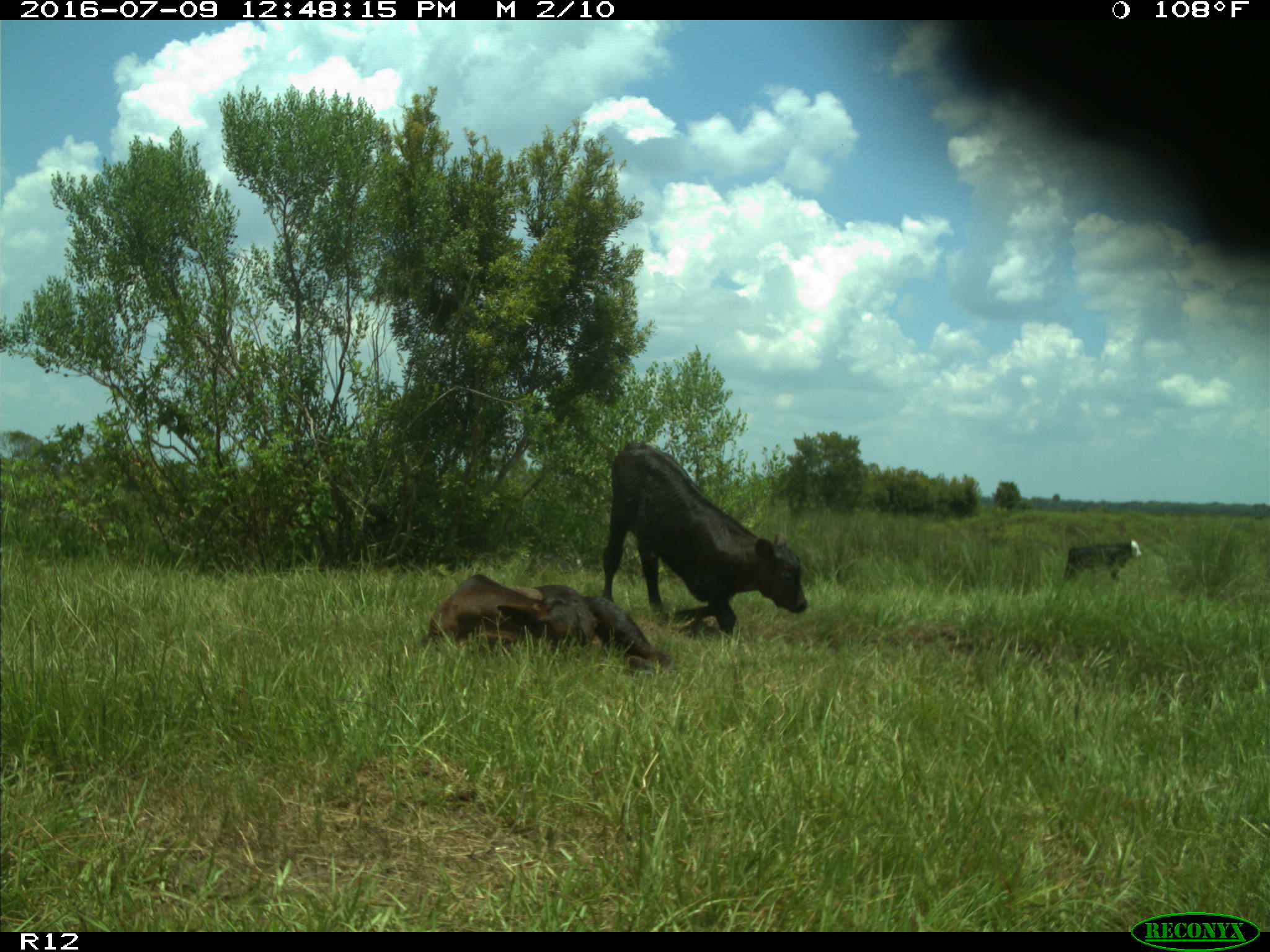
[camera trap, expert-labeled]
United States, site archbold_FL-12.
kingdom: Animalia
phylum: Chordata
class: Mammalia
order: Artiodactyla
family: Bovidae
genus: Bos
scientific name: Bos taurus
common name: domestic cow